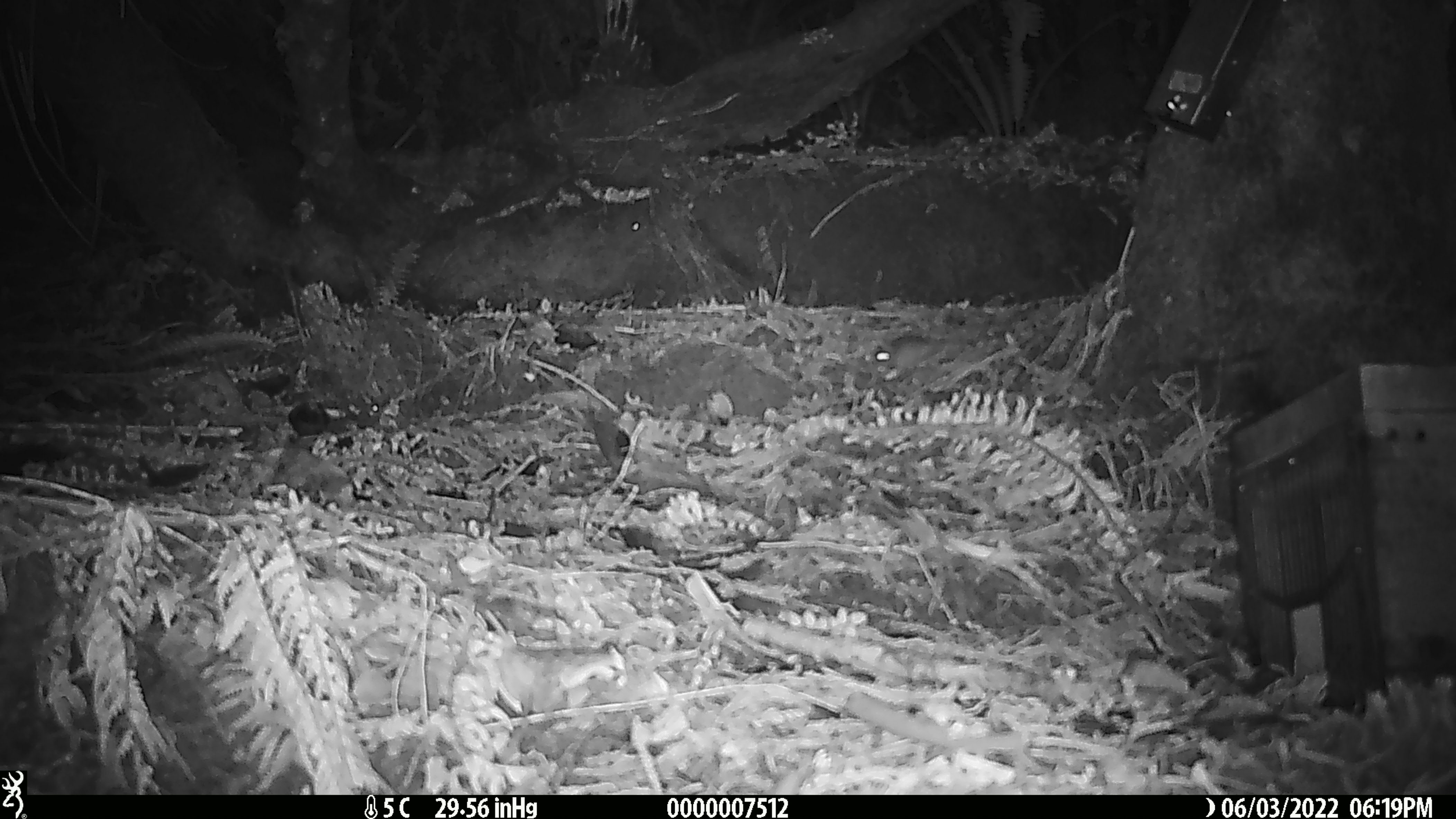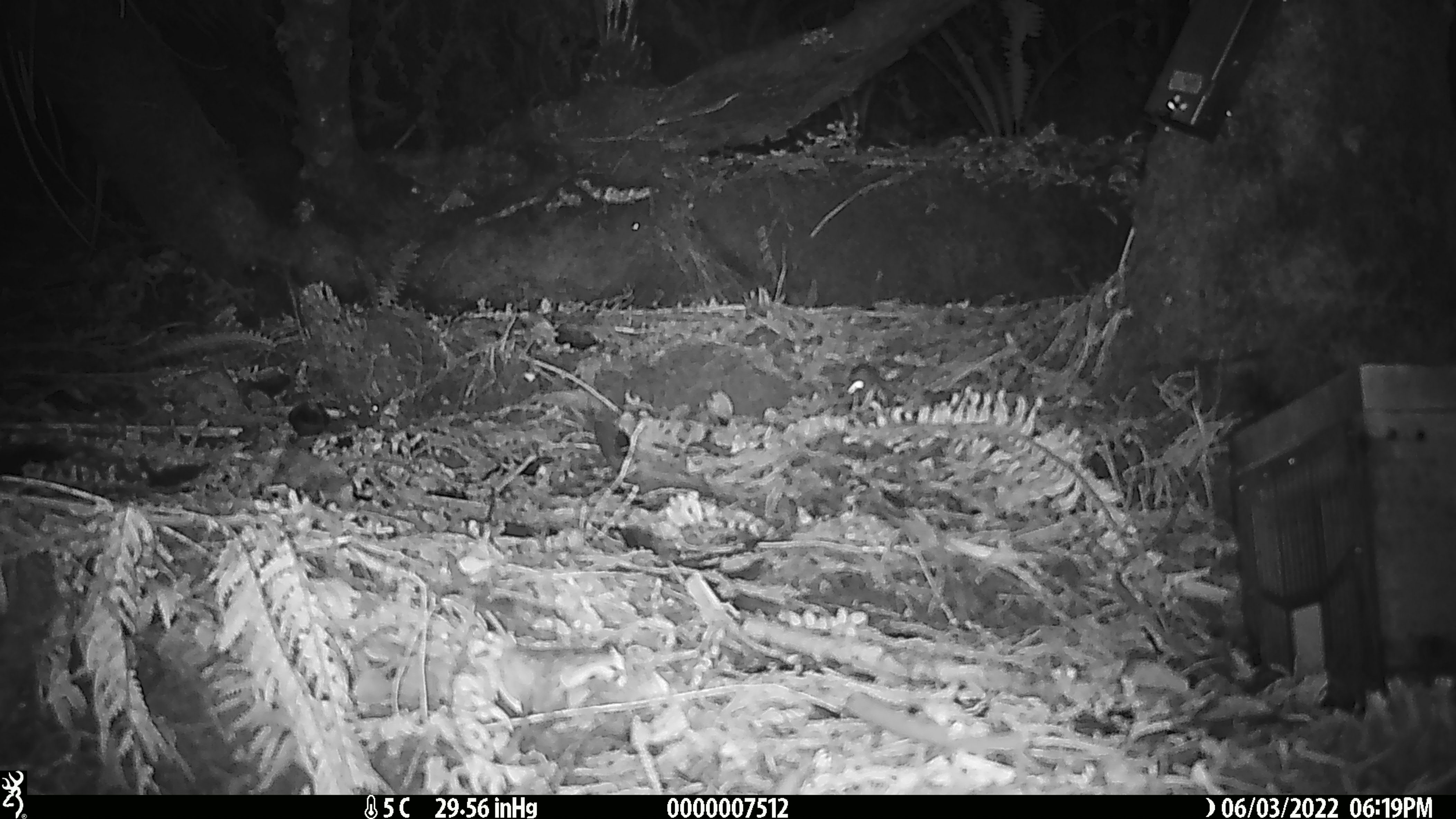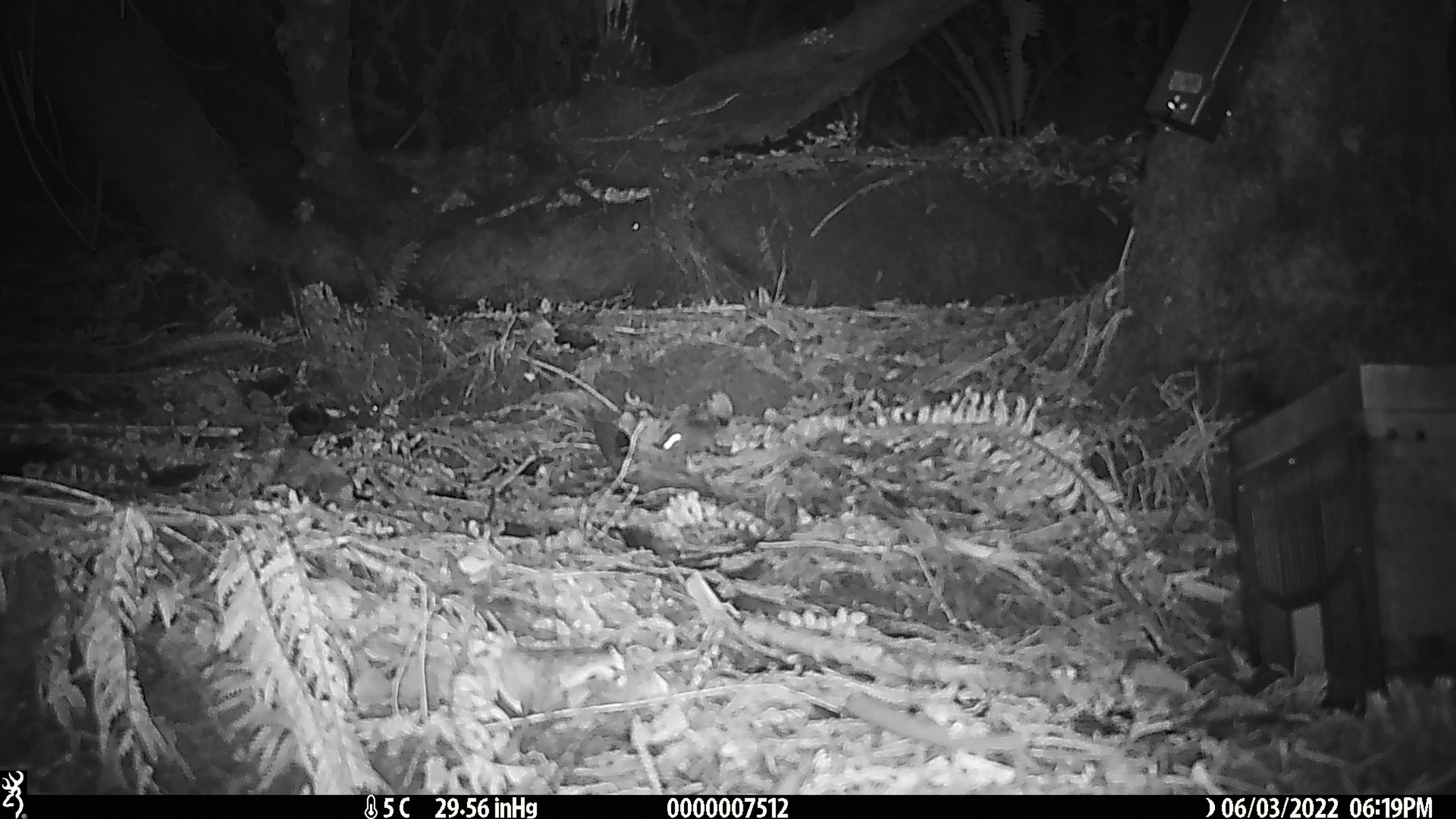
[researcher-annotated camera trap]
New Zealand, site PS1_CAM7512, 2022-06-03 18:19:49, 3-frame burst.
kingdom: Animalia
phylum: Chordata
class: Mammalia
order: Rodentia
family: Muridae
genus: Mus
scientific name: Mus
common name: mouse